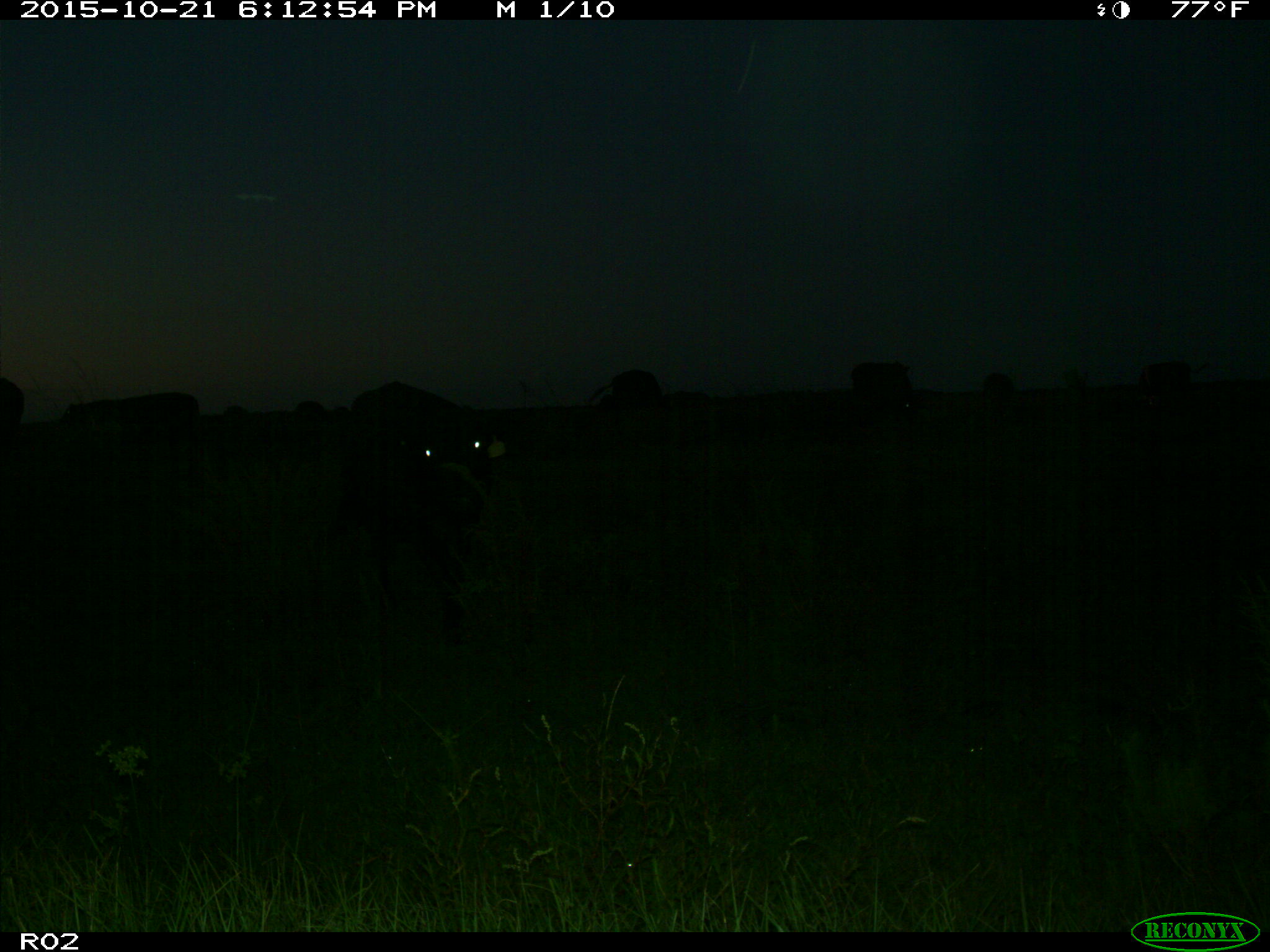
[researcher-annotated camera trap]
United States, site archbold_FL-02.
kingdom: Animalia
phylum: Chordata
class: Mammalia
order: Artiodactyla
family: Bovidae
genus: Bos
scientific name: Bos taurus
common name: domestic cow